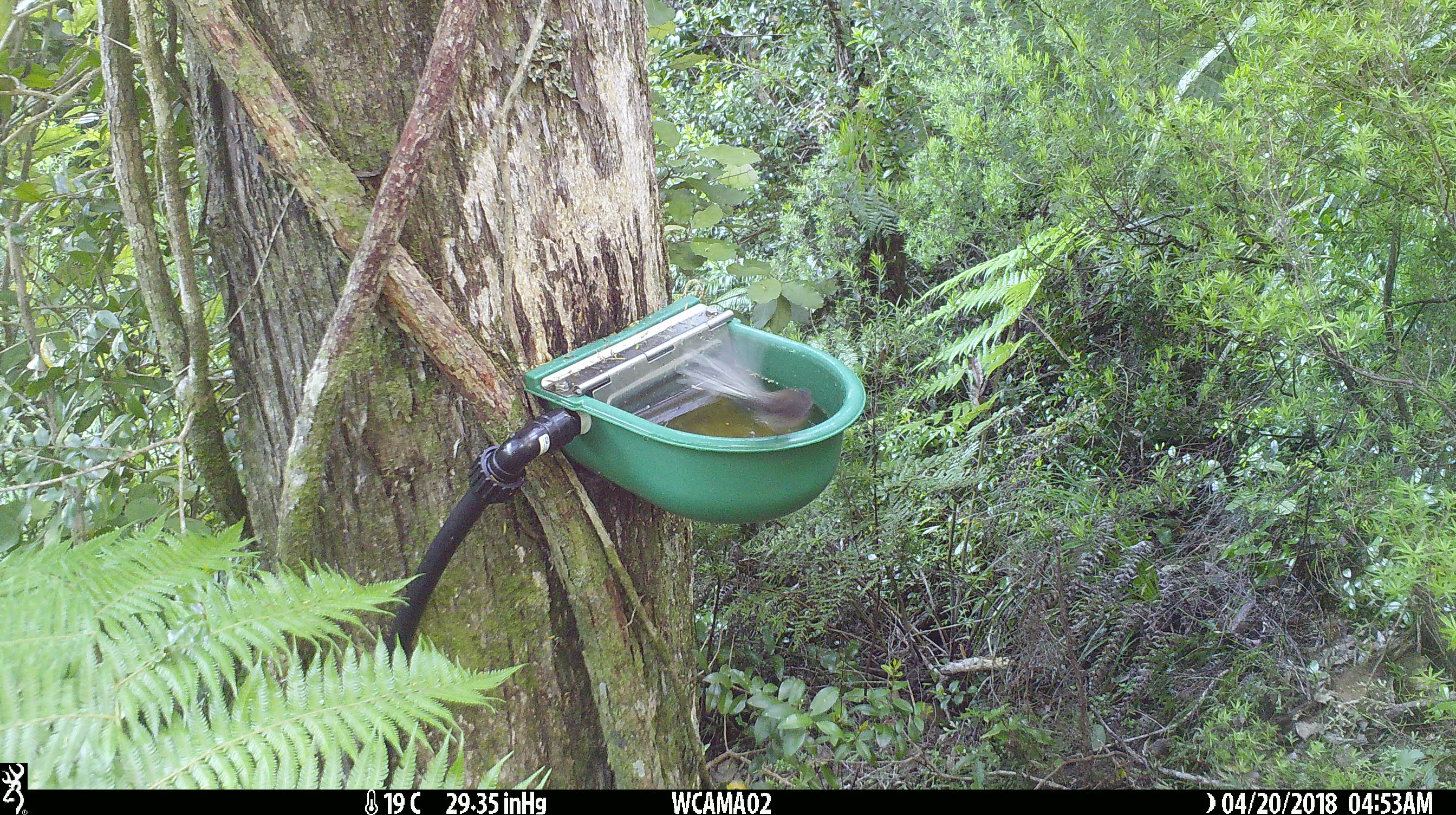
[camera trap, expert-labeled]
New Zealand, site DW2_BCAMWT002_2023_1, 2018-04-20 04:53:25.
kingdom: Animalia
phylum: Chordata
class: Aves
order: Passeriformes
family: Rhipiduridae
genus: Rhipidura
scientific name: Rhipidura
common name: fantails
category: fantail